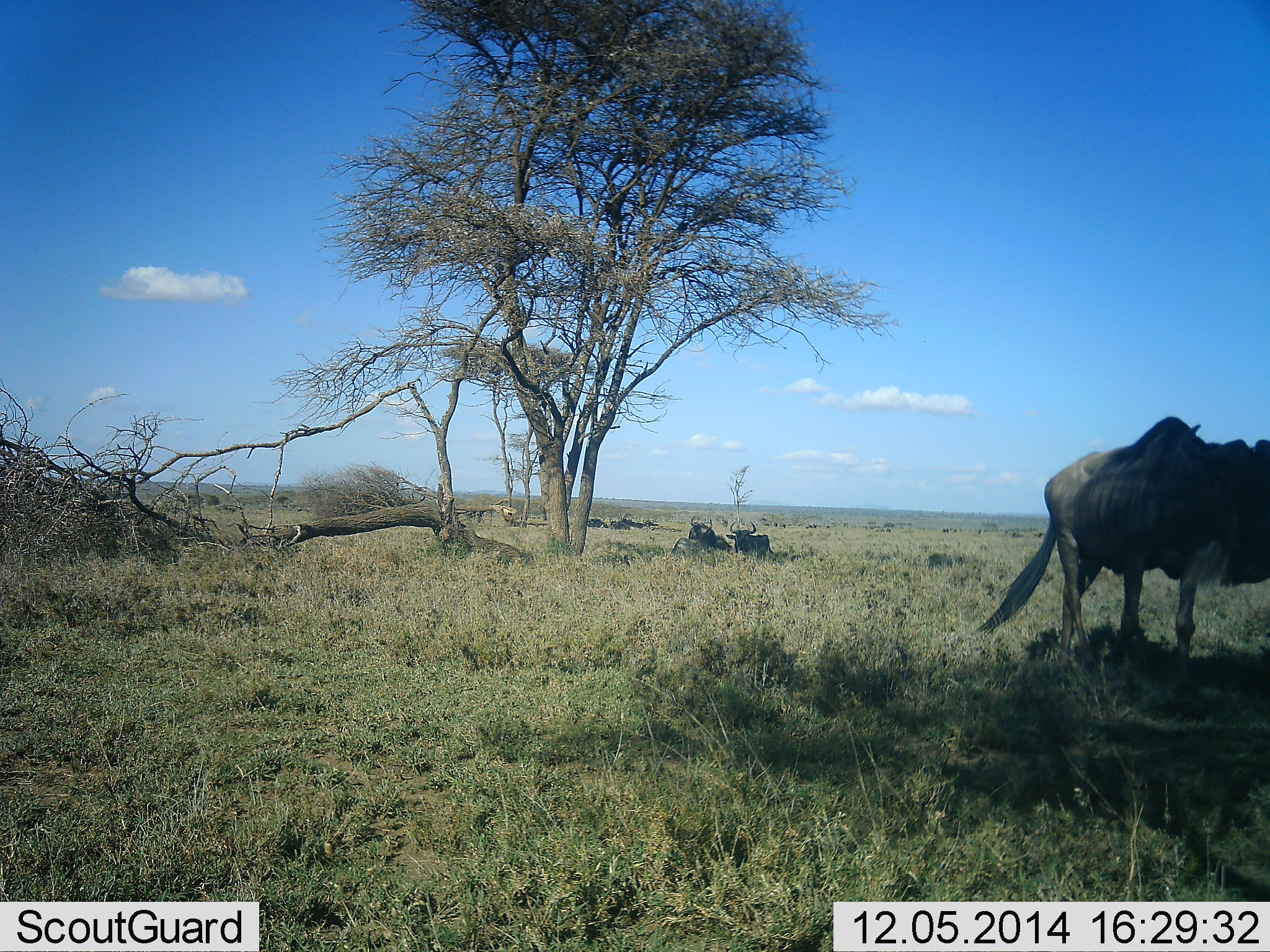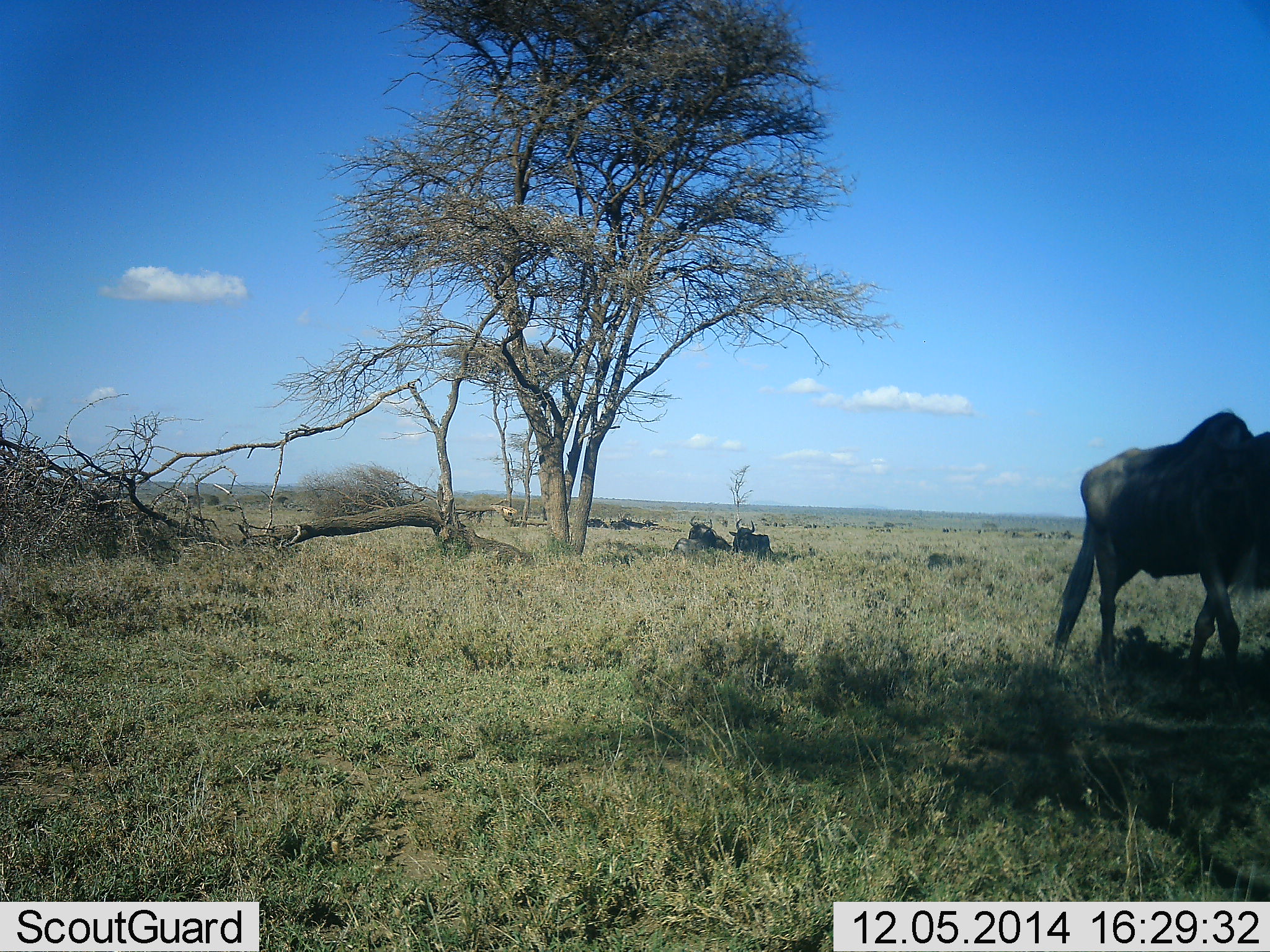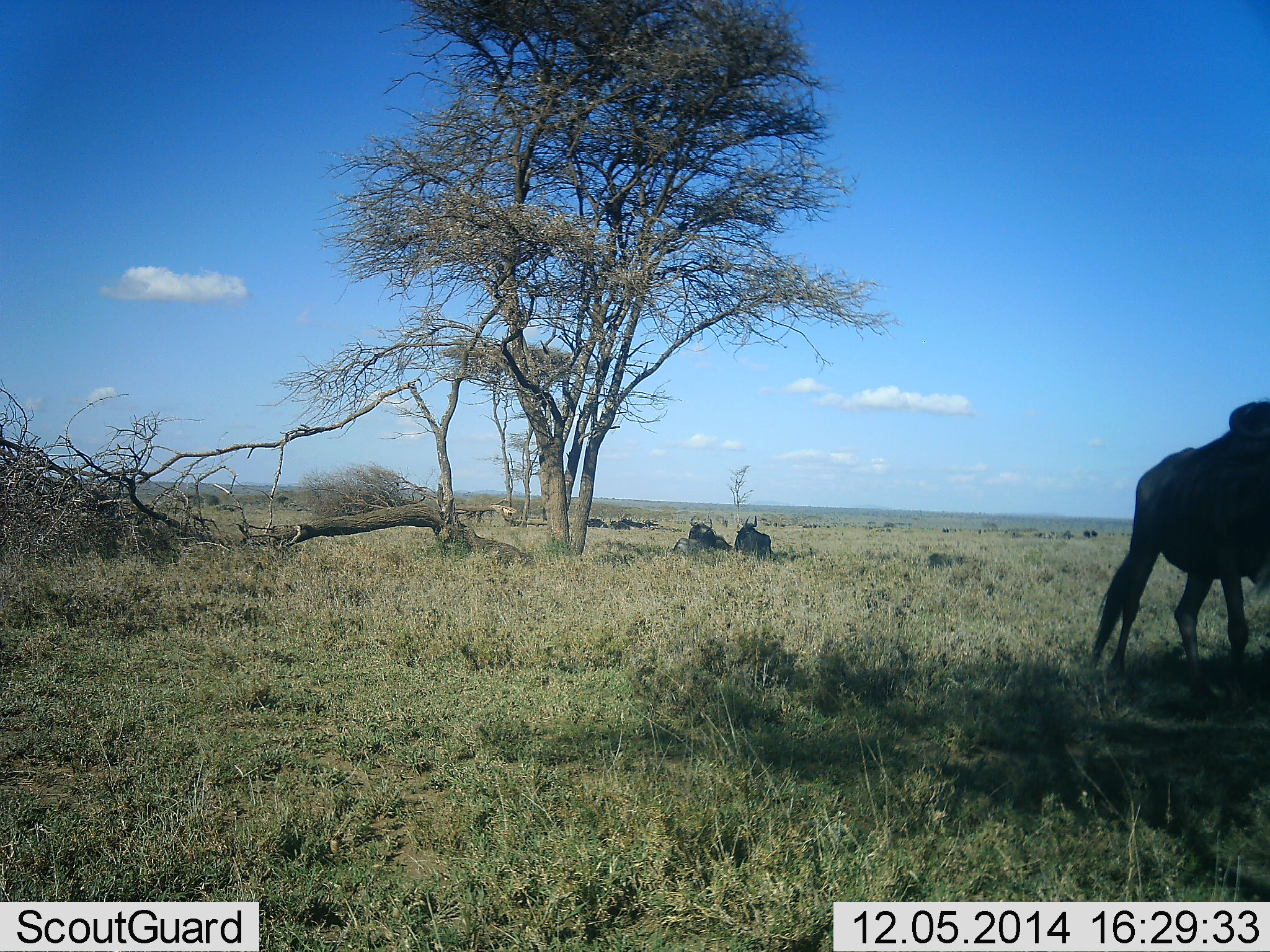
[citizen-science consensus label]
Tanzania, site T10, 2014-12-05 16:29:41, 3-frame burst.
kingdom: Animalia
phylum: Chordata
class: Mammalia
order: Artiodactyla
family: Bovidae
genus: Connochaetes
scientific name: Connochaetes taurinus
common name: blue wildebeest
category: wildebeest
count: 3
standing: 40%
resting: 100%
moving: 60%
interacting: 10%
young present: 0%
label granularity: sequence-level